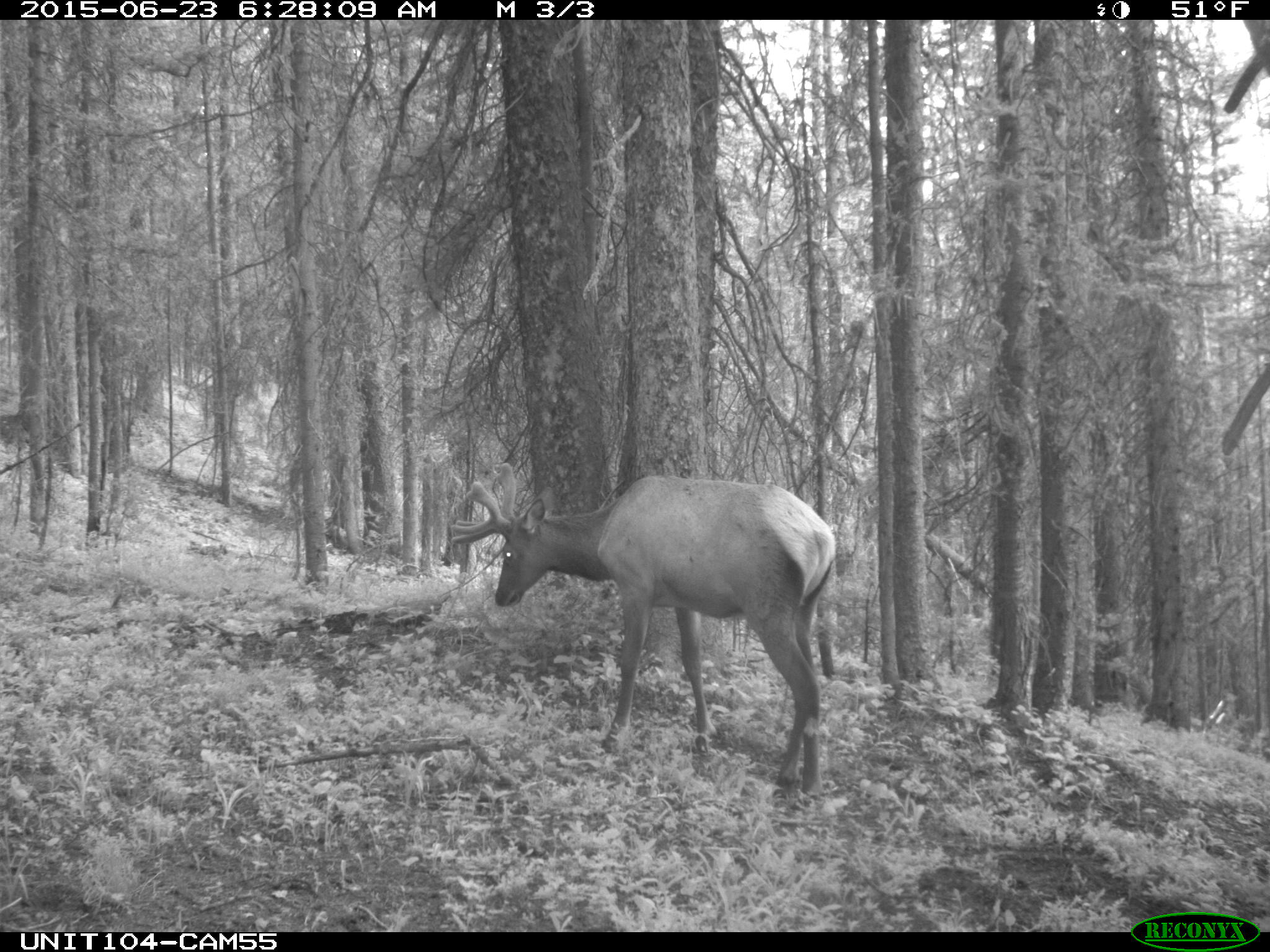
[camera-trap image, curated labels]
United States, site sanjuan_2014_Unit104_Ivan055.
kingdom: Animalia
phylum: Chordata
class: Mammalia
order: Artiodactyla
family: Cervidae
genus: Cervus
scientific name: Cervus elaphus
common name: red deer